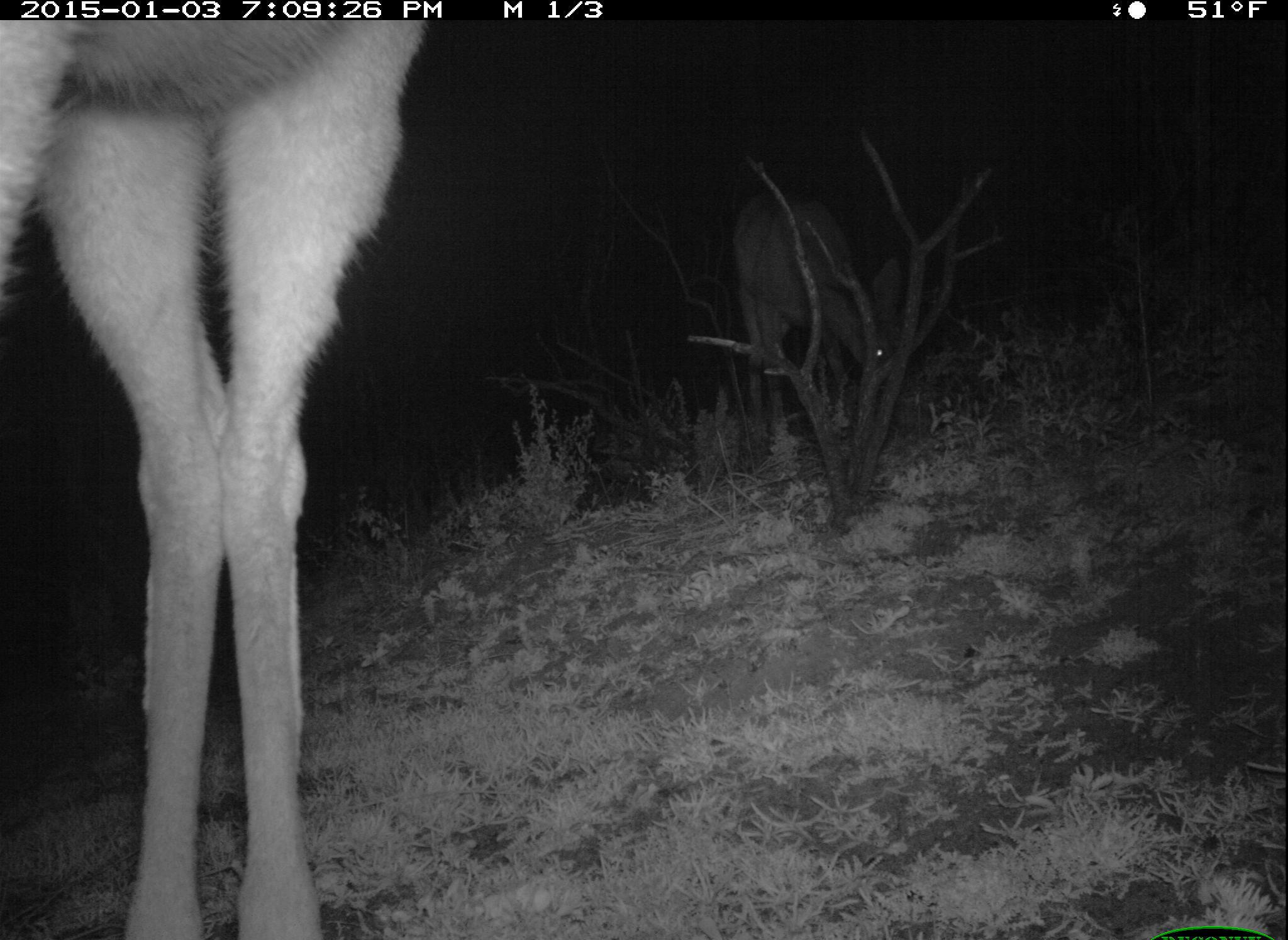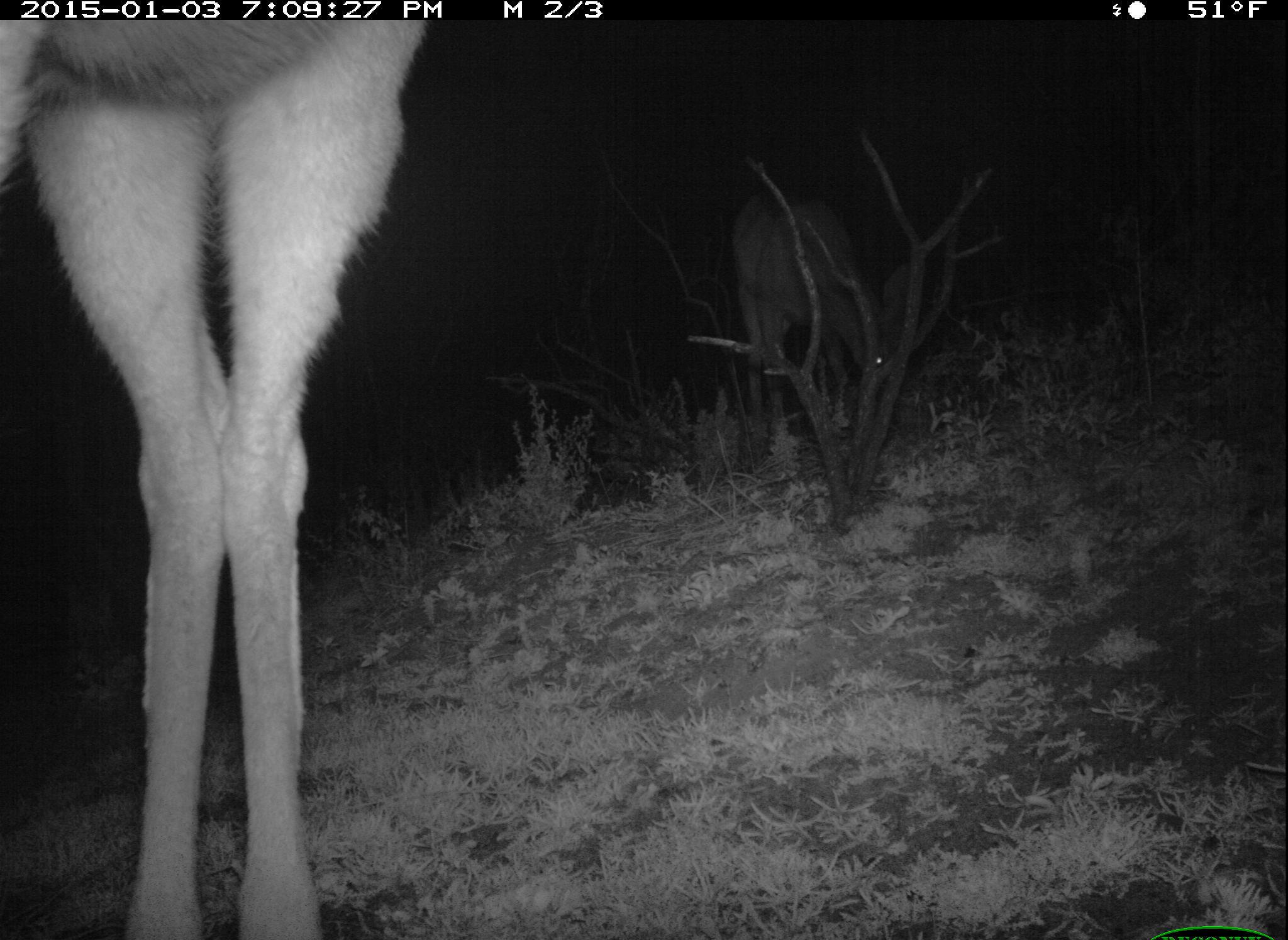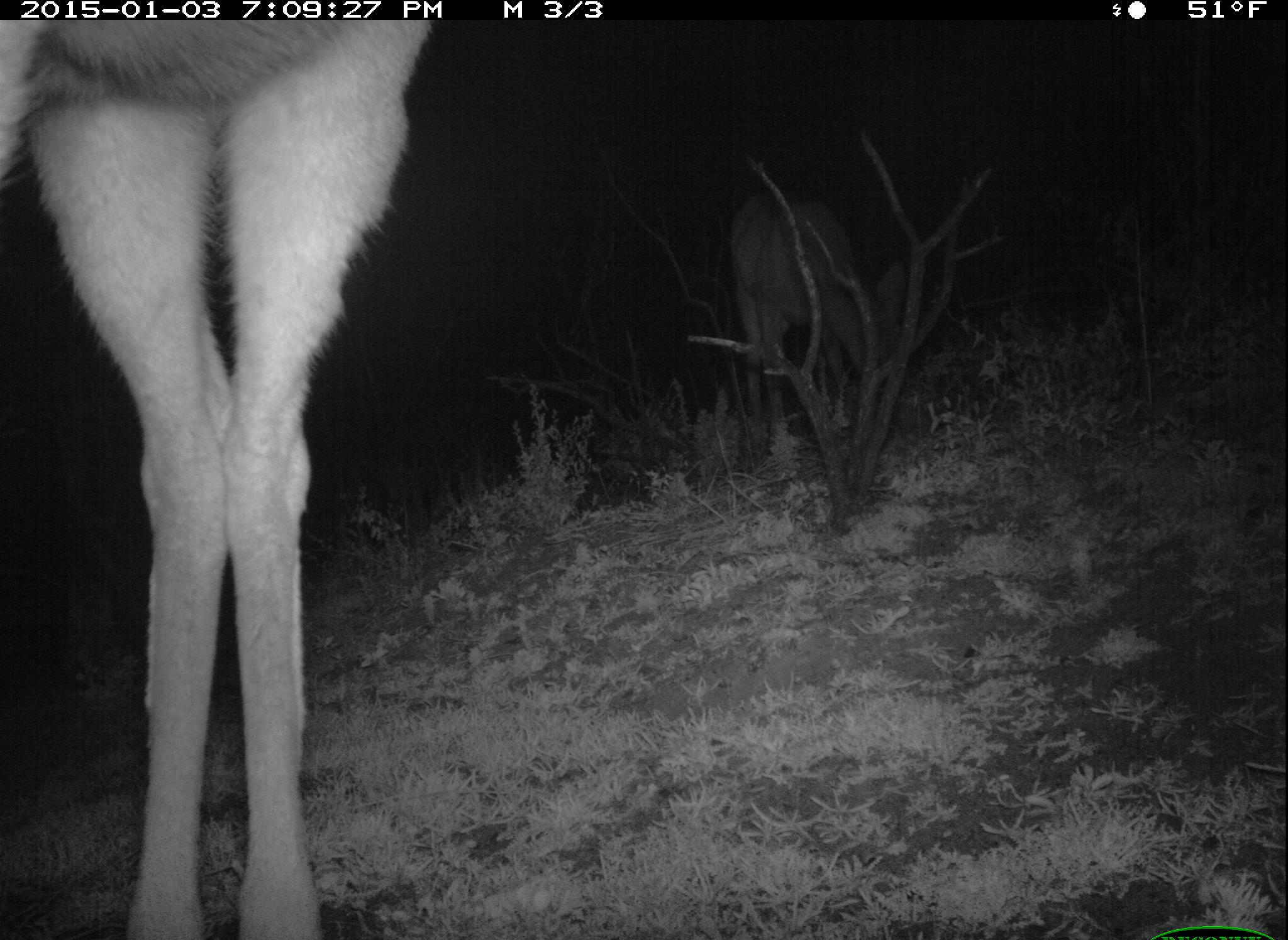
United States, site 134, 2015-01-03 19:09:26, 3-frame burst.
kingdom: Animalia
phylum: Chordata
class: Mammalia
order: Artiodactyla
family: Cervidae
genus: Odocoileus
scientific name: Odocoileus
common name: deer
Deer (Odocoileus).